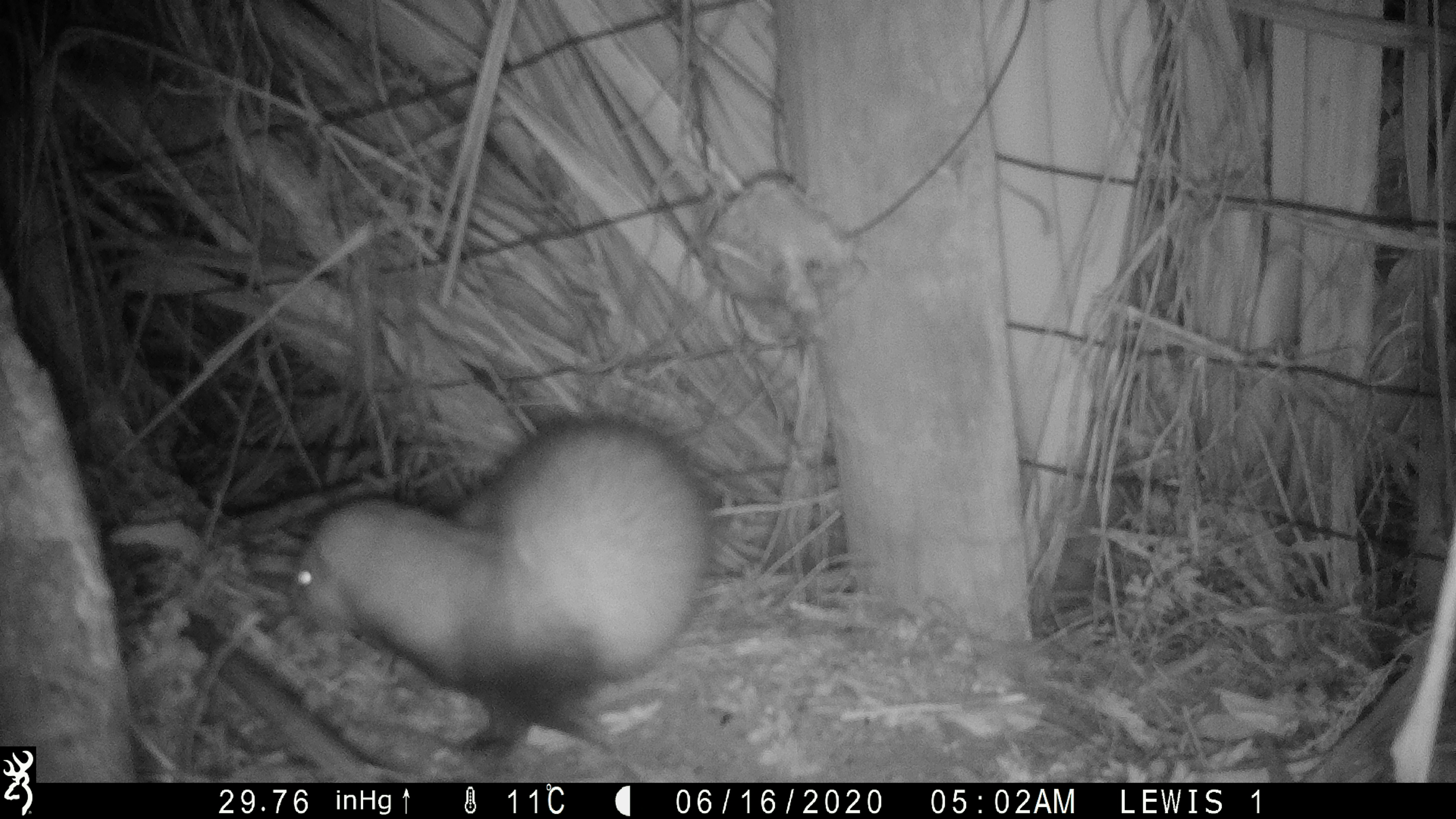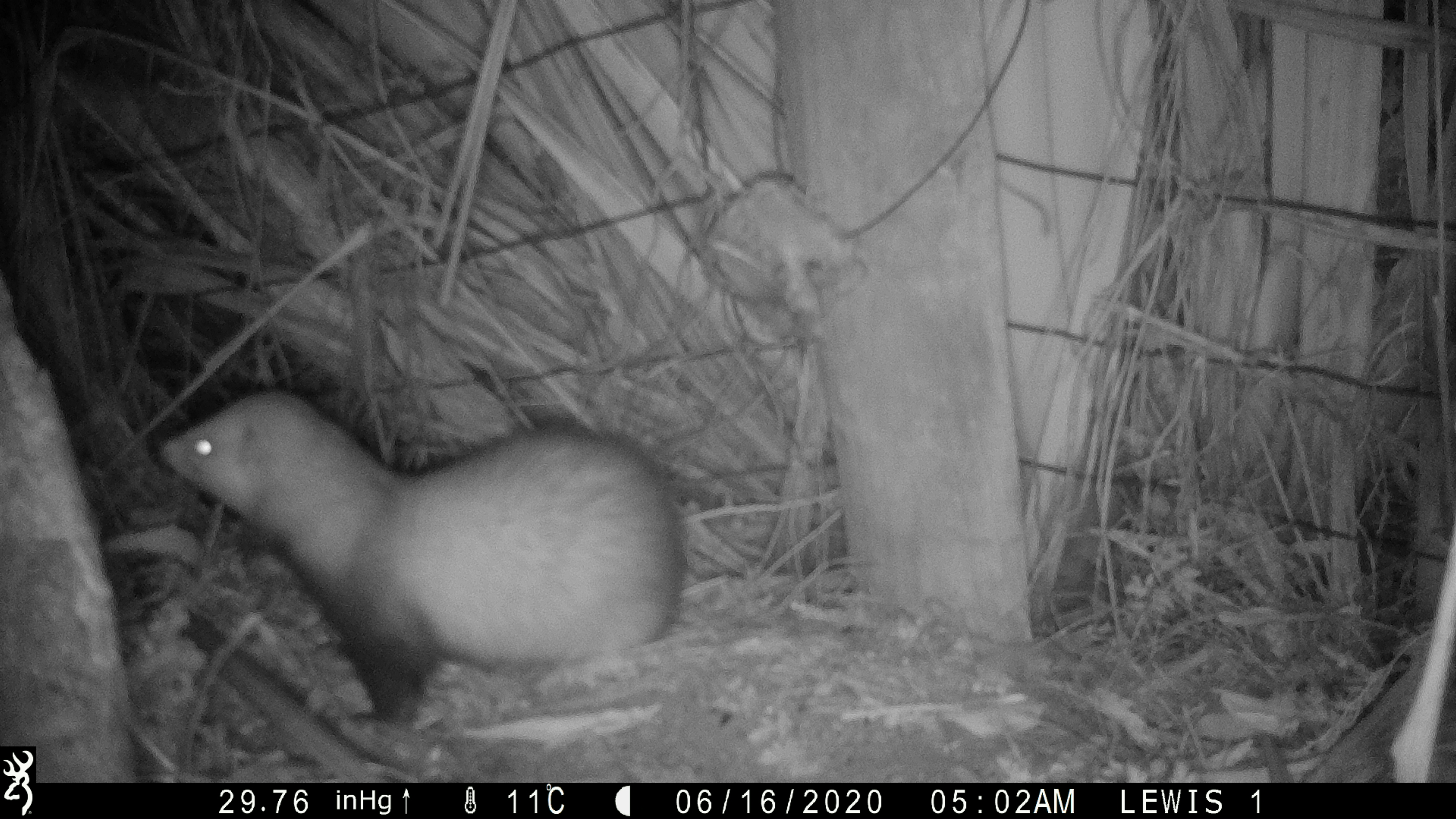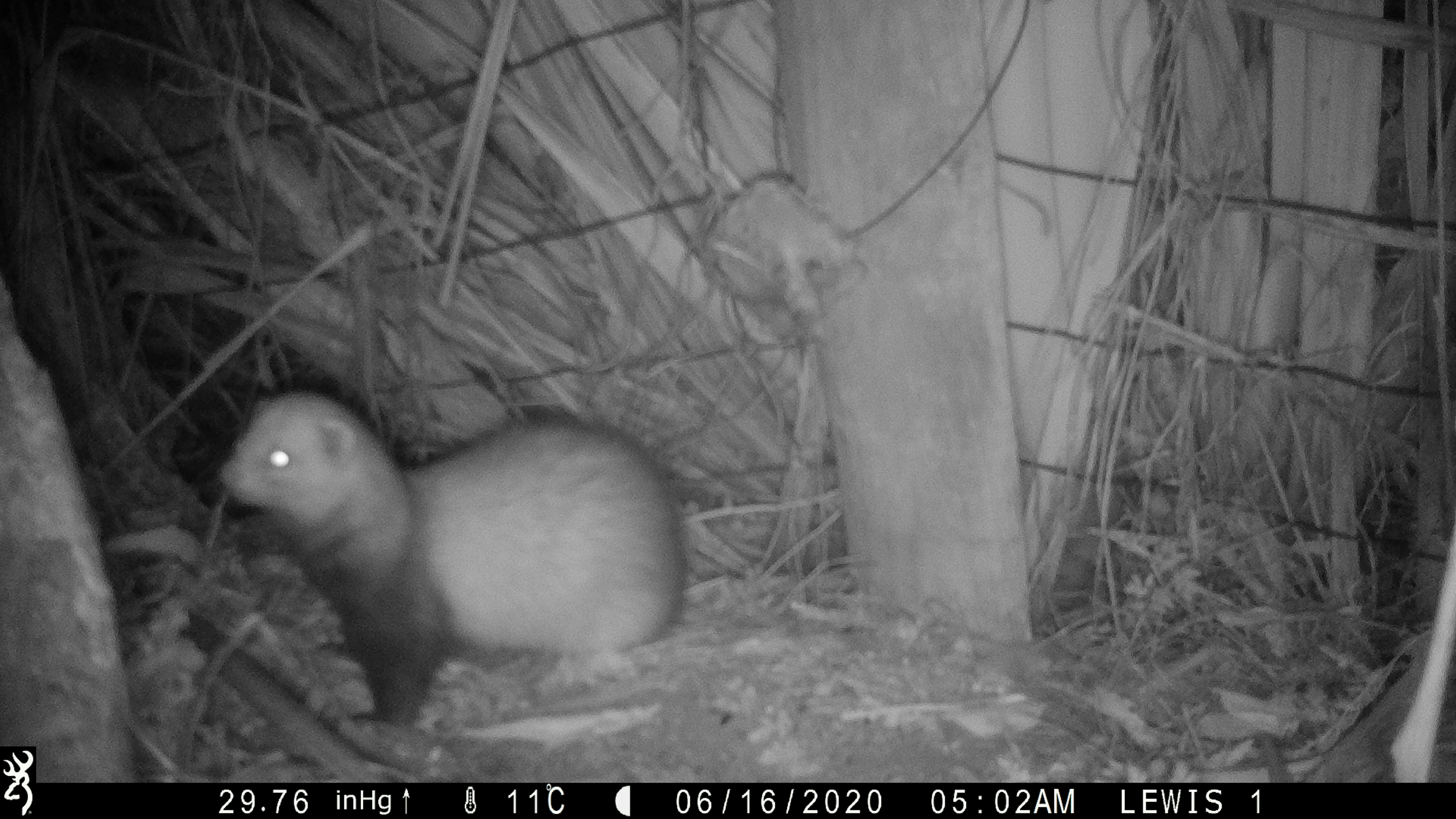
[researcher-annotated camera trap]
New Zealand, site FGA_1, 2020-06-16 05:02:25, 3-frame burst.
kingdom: Animalia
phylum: Chordata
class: Mammalia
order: Carnivora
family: Mustelidae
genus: Mustela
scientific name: Mustela furo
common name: ferret